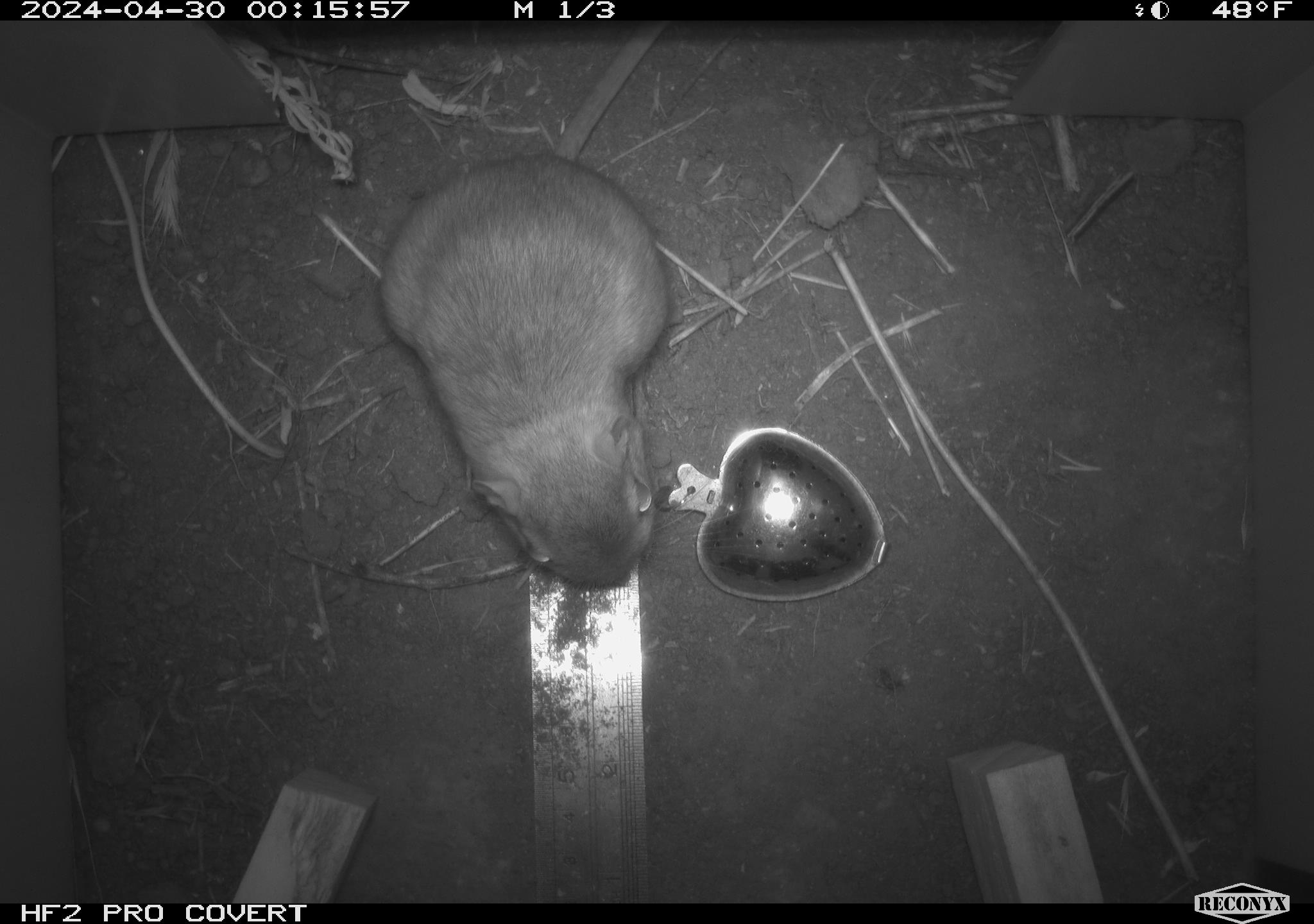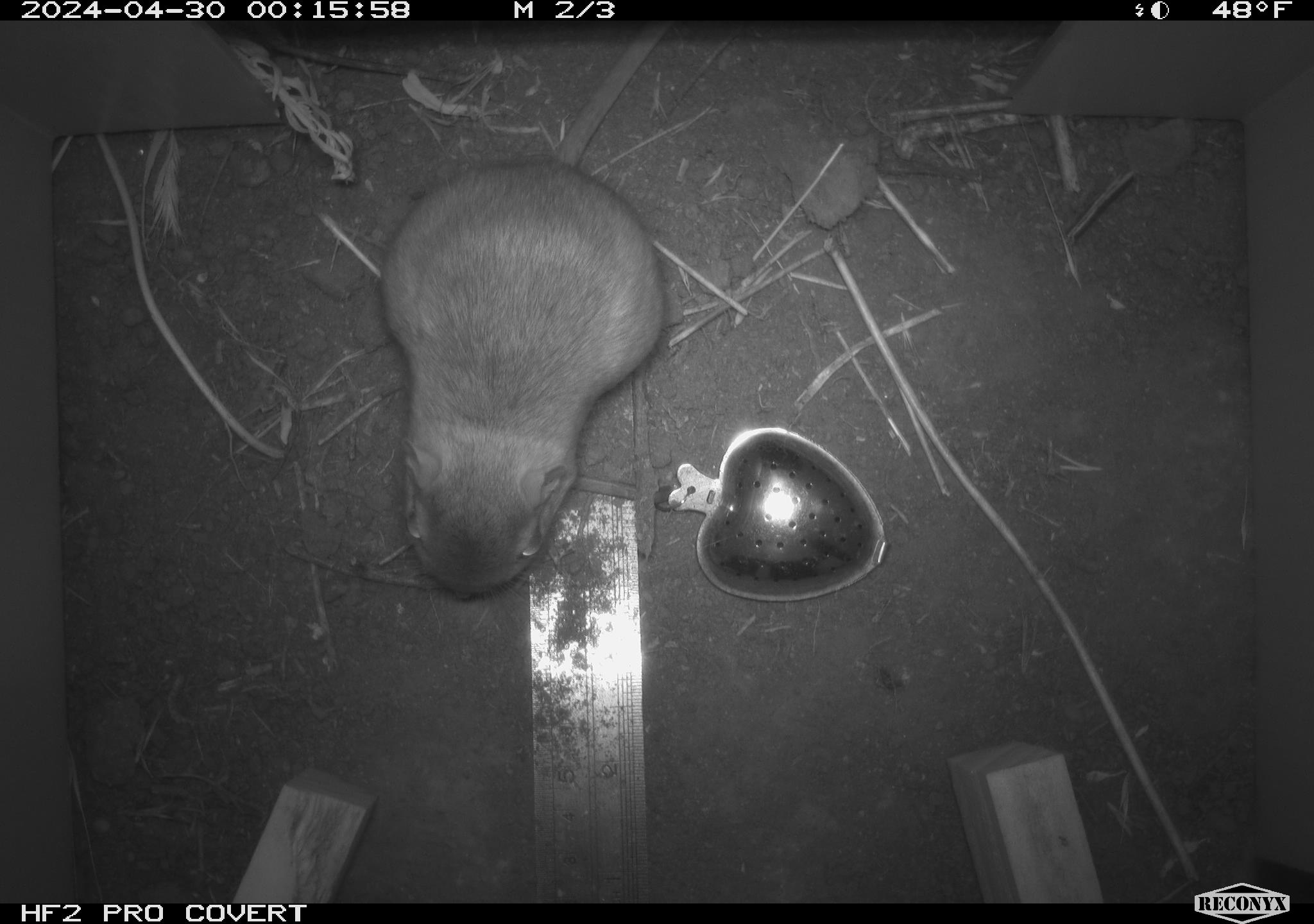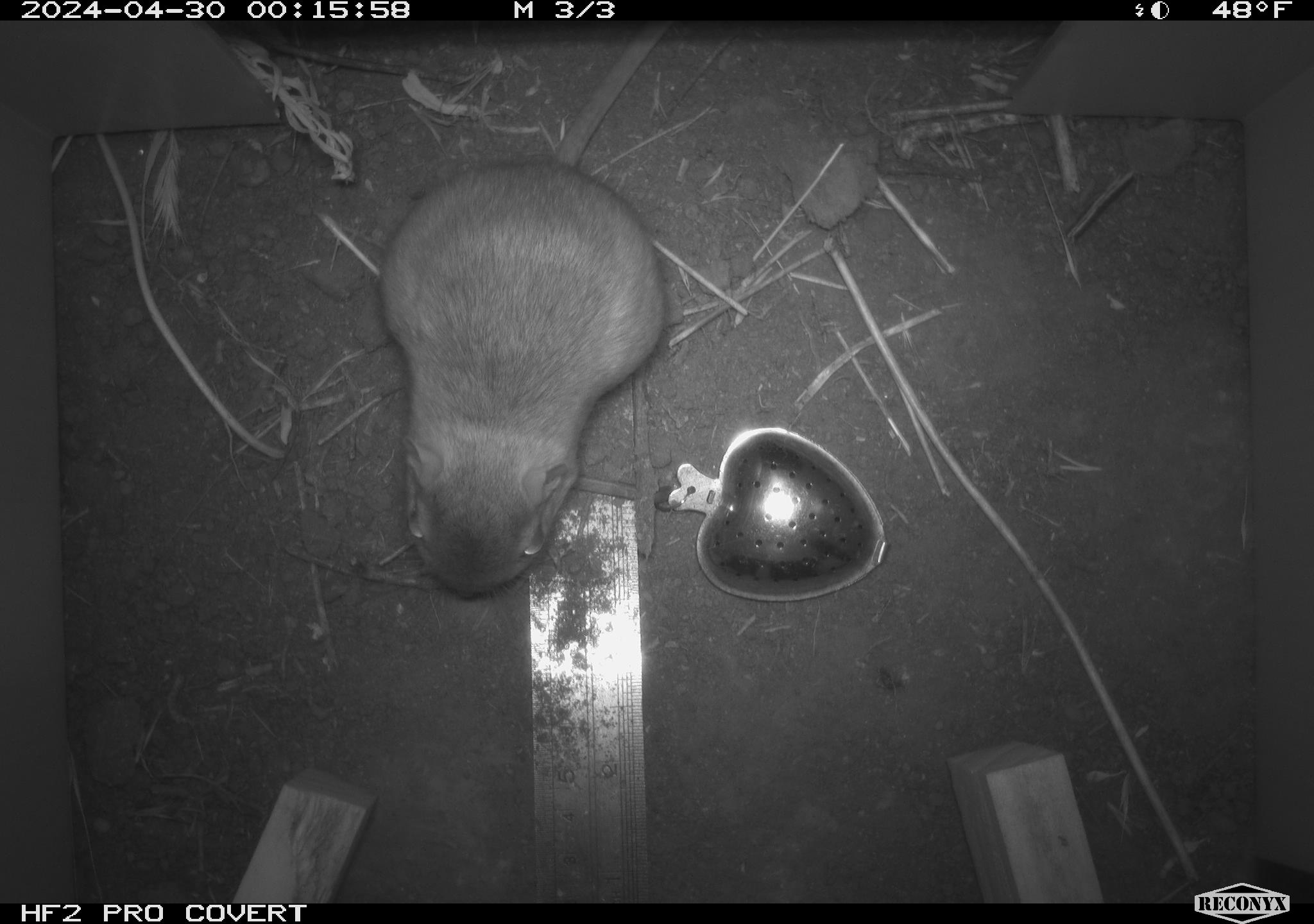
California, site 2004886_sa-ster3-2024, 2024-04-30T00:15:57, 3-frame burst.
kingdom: Animalia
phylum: Chordata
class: Mammalia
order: Rodentia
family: Heteromyidae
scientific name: Heteromyidae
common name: kangaroo rats and pocket mice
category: heteromyidae family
Heteromyidae family (kangaroo rats and pocket mice) (Heteromyidae).